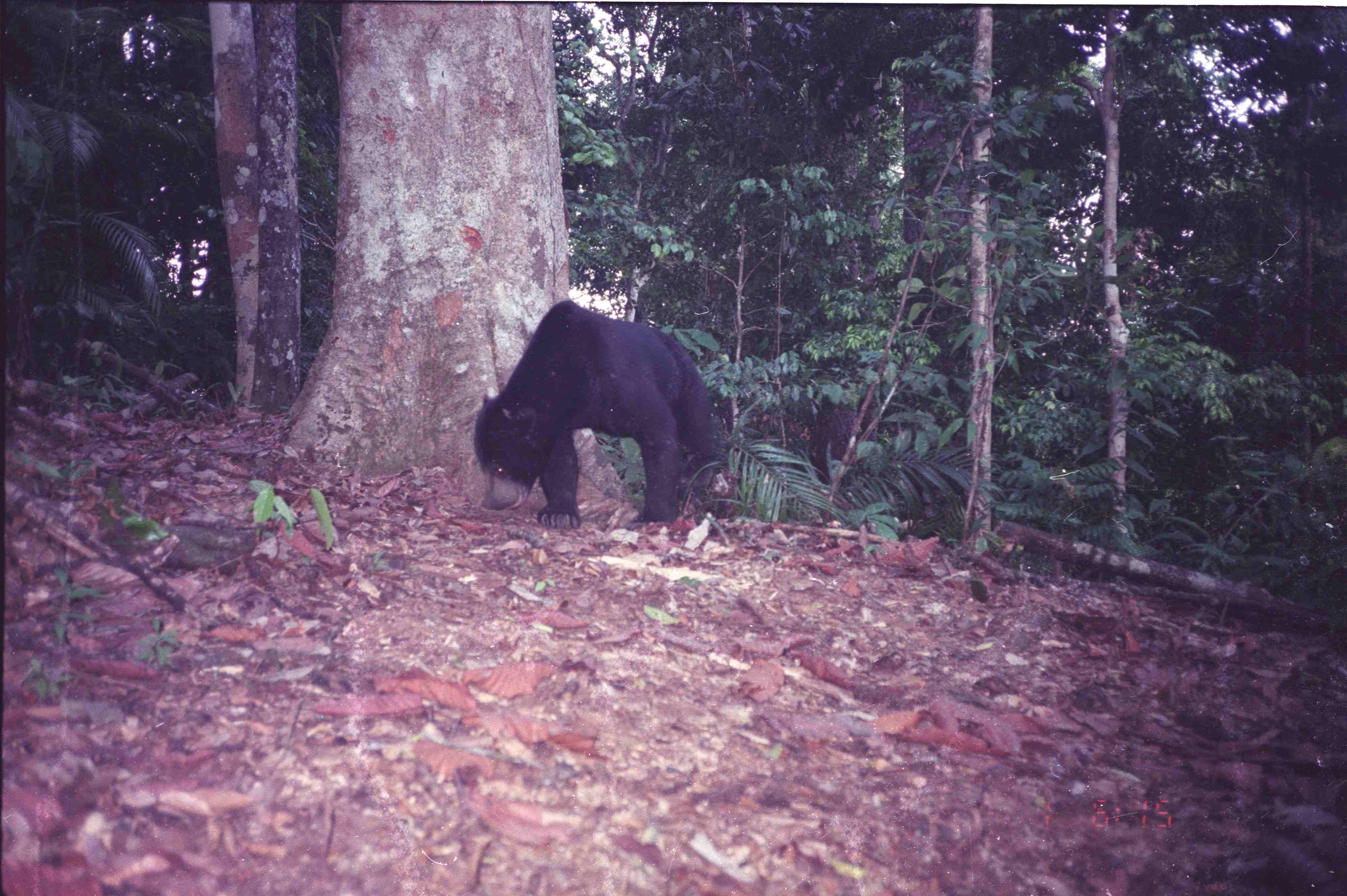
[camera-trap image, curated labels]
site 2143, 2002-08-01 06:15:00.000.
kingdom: Animalia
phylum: Chordata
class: Mammalia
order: Carnivora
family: Ursidae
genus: Helarctos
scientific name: Helarctos malayanus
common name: sun bear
Helarctos malayanus (sun bear), count 1.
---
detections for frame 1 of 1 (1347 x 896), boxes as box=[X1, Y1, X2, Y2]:
helarctos malayanus: box=[474, 299, 713, 532]